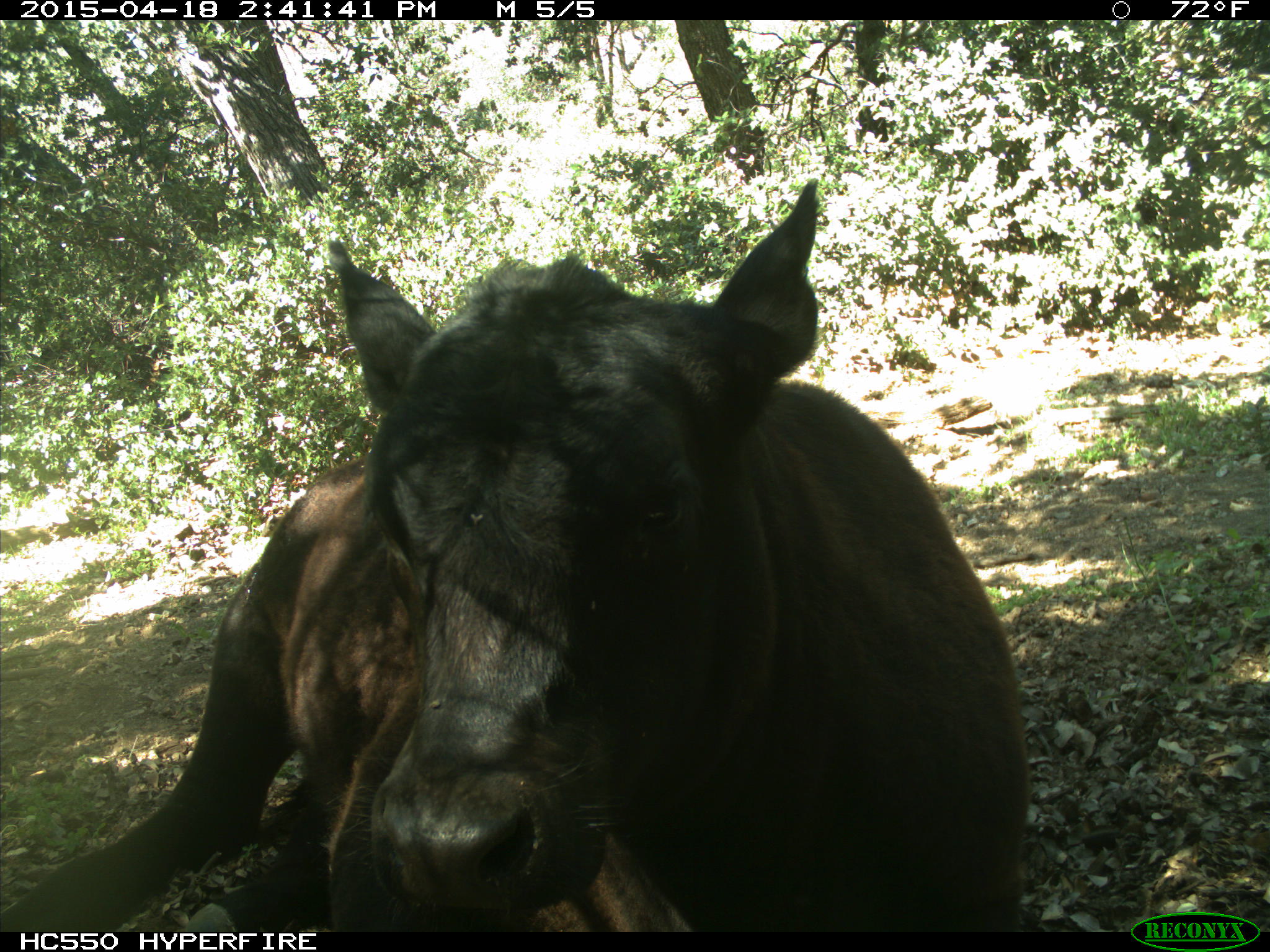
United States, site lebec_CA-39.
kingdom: Animalia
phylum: Chordata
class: Mammalia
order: Artiodactyla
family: Bovidae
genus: Bos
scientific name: Bos taurus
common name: domestic cow